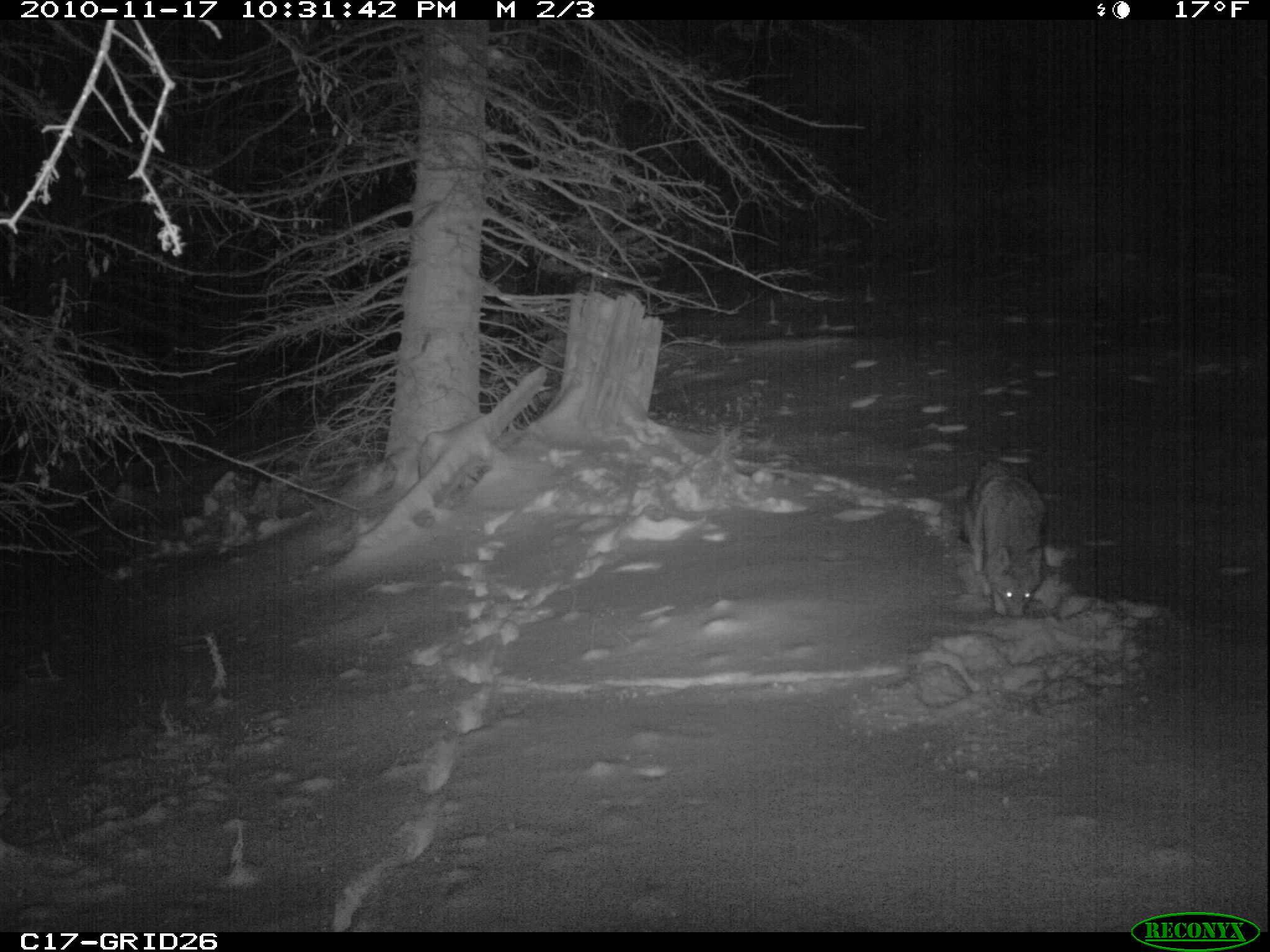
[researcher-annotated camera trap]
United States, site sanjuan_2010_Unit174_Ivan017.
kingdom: Animalia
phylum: Chordata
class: Mammalia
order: Carnivora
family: Canidae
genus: Canis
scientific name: Canis latrans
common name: coyote